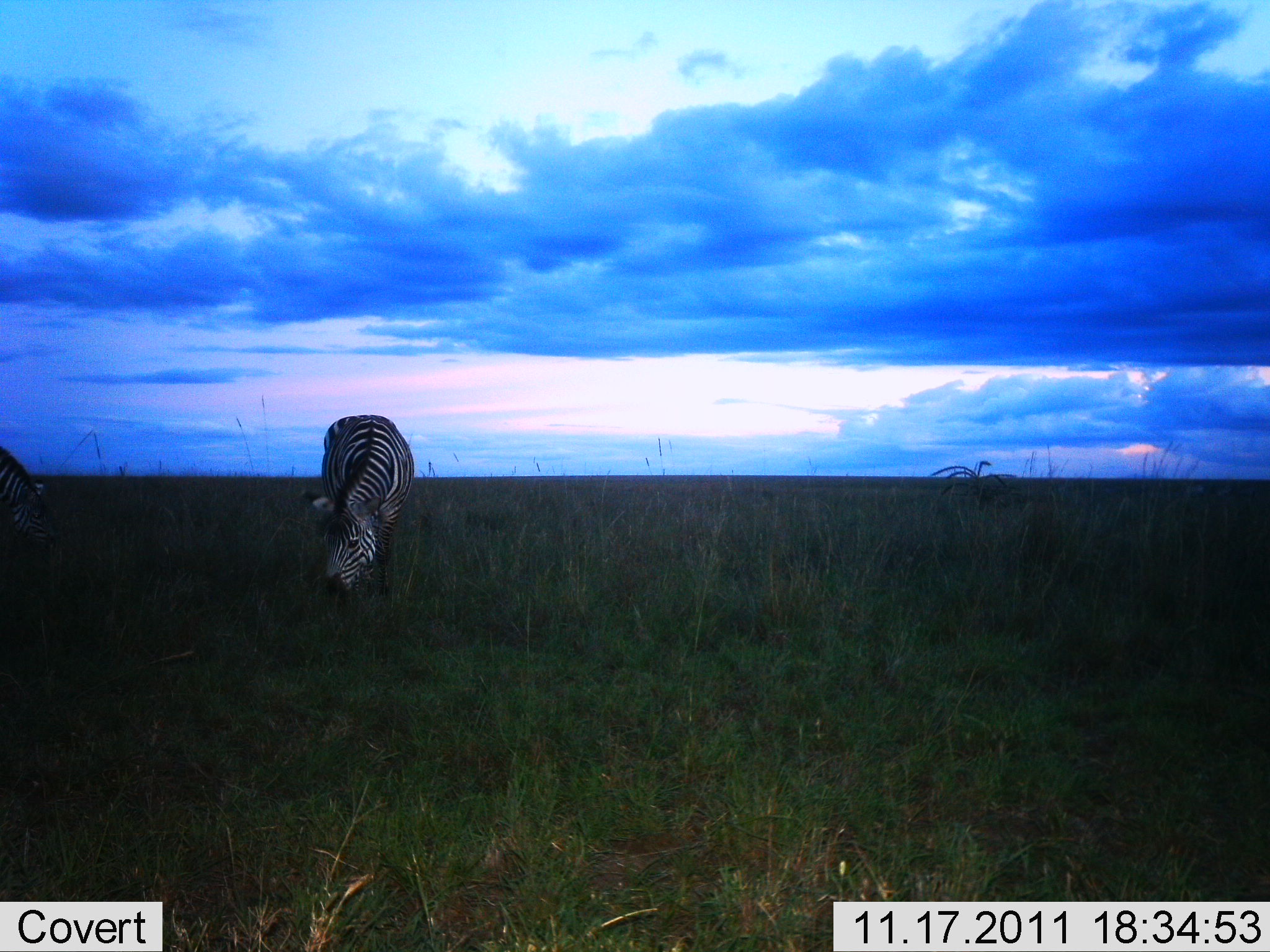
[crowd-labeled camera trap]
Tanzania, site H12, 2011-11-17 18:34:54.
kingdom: Animalia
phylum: Chordata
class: Mammalia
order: Perissodactyla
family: Equidae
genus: Equus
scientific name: Equus quagga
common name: plains zebra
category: zebra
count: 2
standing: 8%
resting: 0%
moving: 0%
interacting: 0%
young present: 0%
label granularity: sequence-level